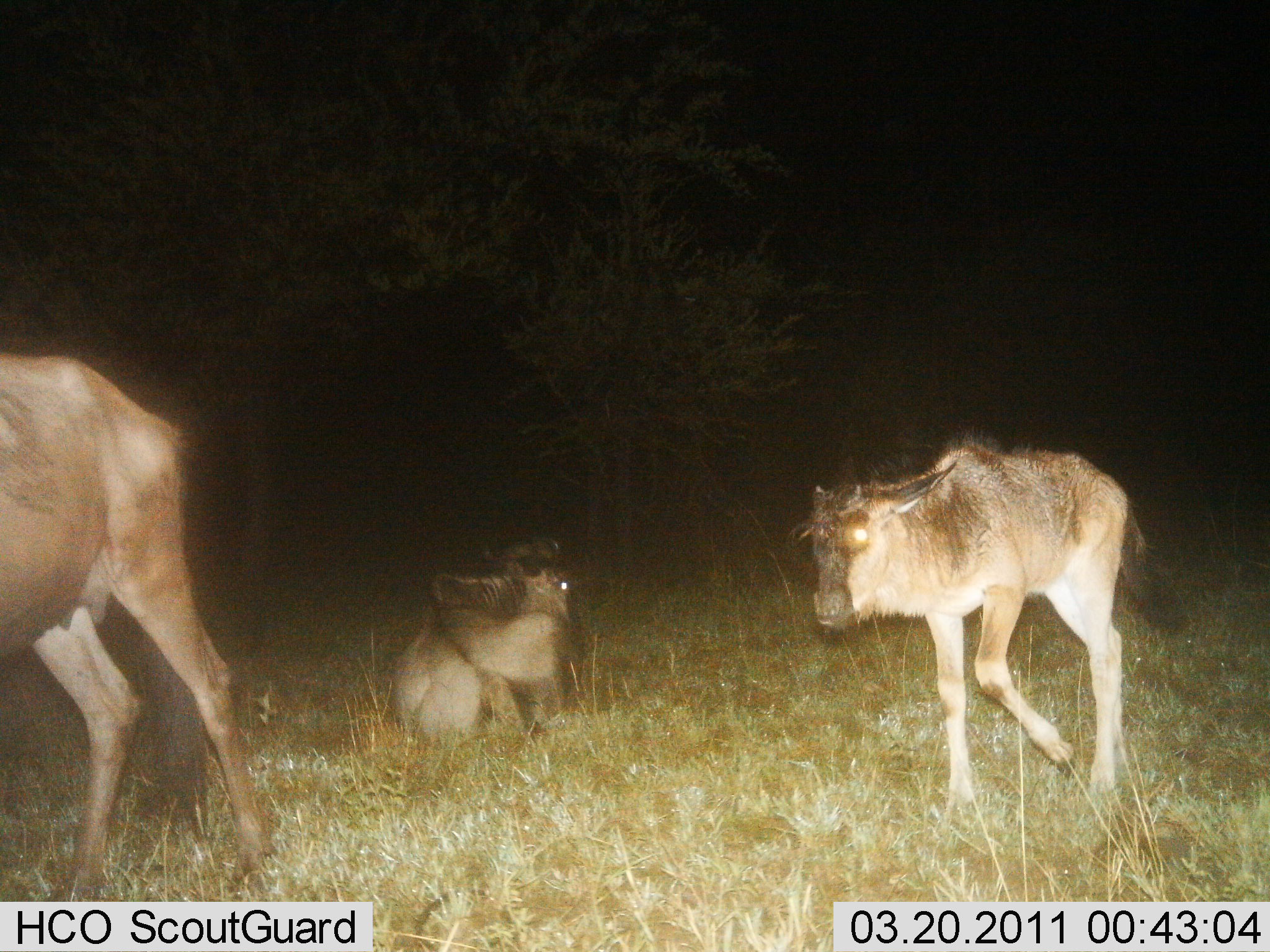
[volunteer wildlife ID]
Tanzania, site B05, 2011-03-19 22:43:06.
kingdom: Animalia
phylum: Chordata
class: Mammalia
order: Artiodactyla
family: Bovidae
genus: Connochaetes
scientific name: Connochaetes taurinus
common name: blue wildebeest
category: wildebeest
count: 3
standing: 17%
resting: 83%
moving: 92%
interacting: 0%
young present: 67%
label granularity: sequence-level